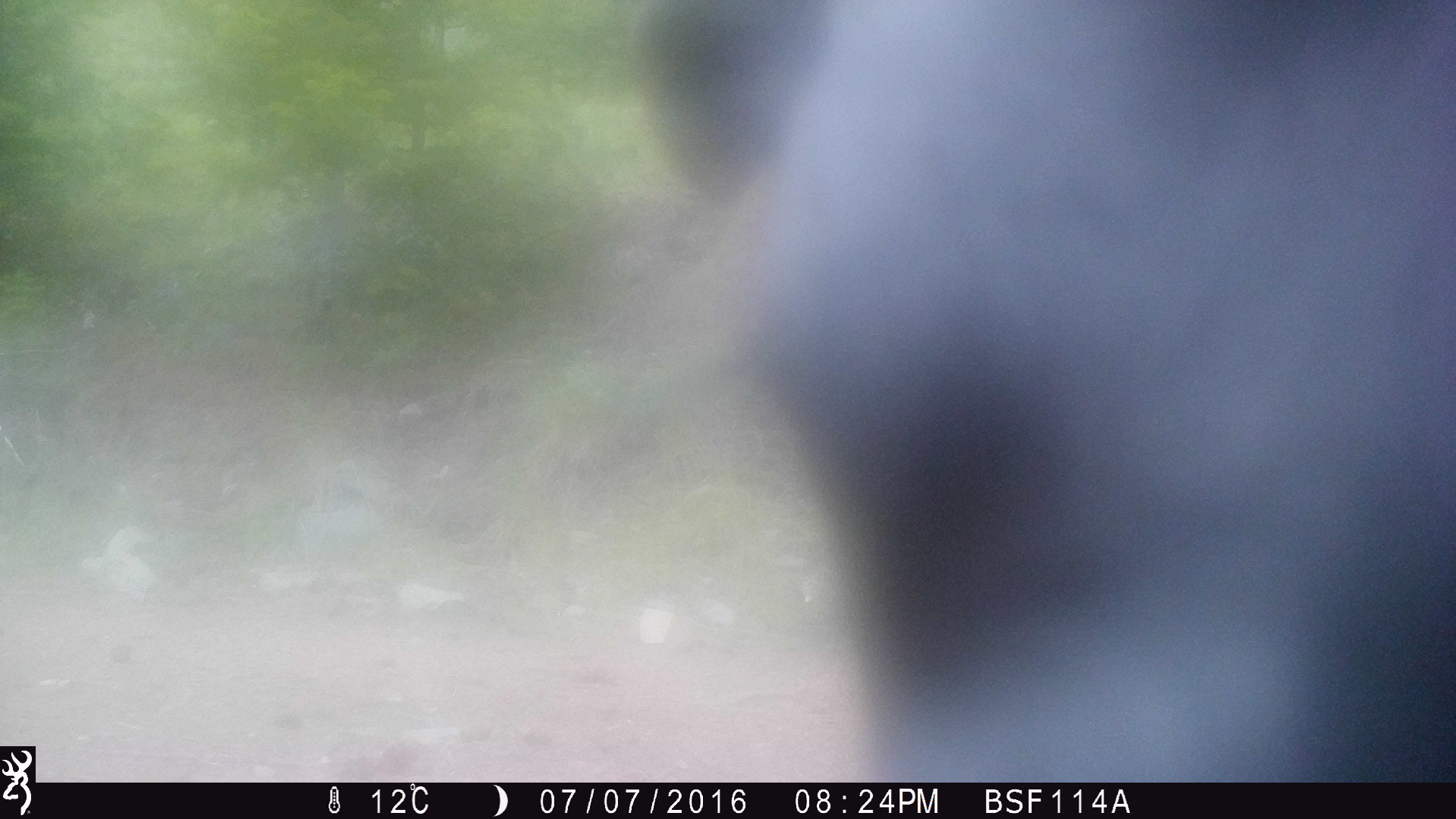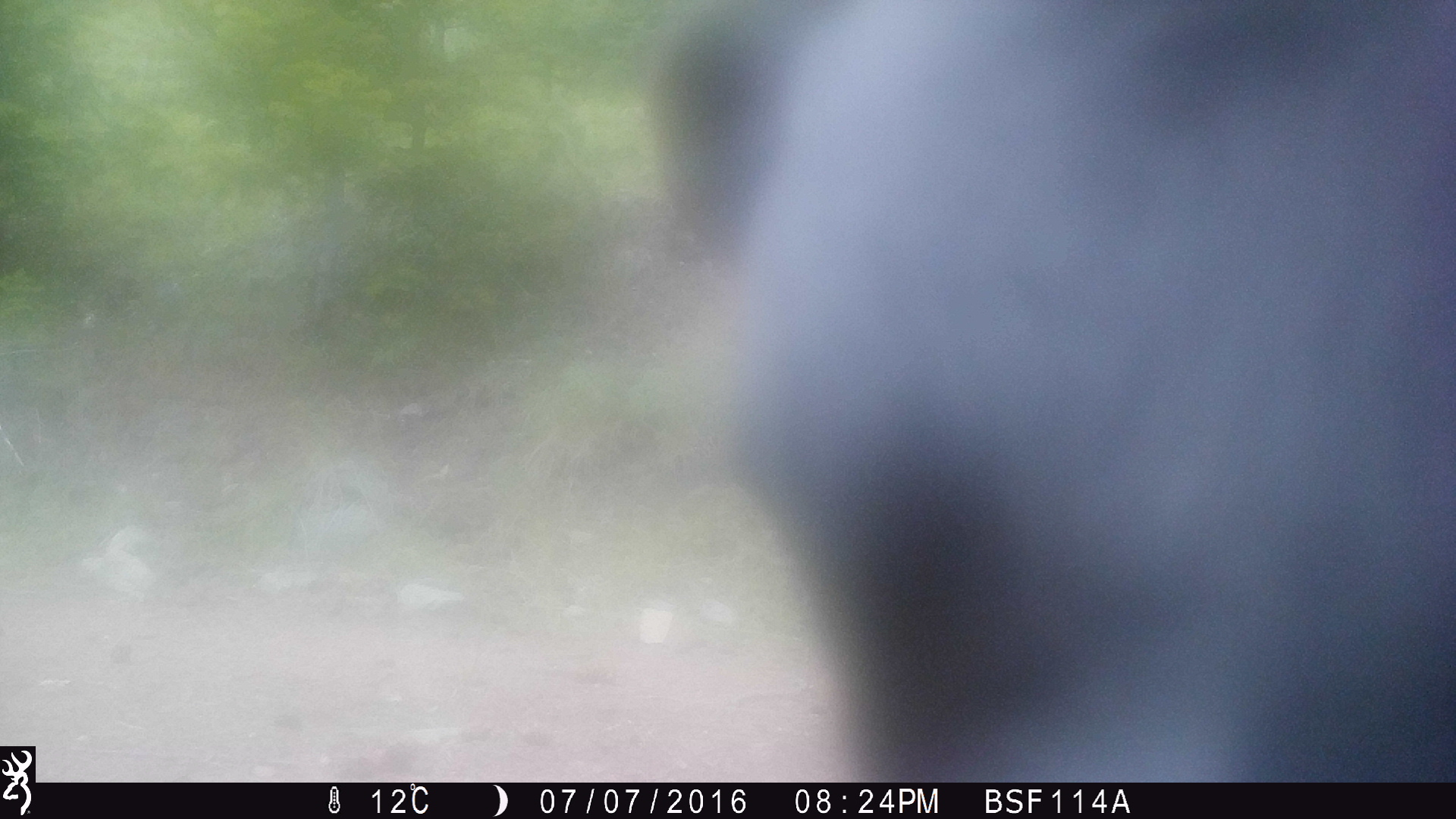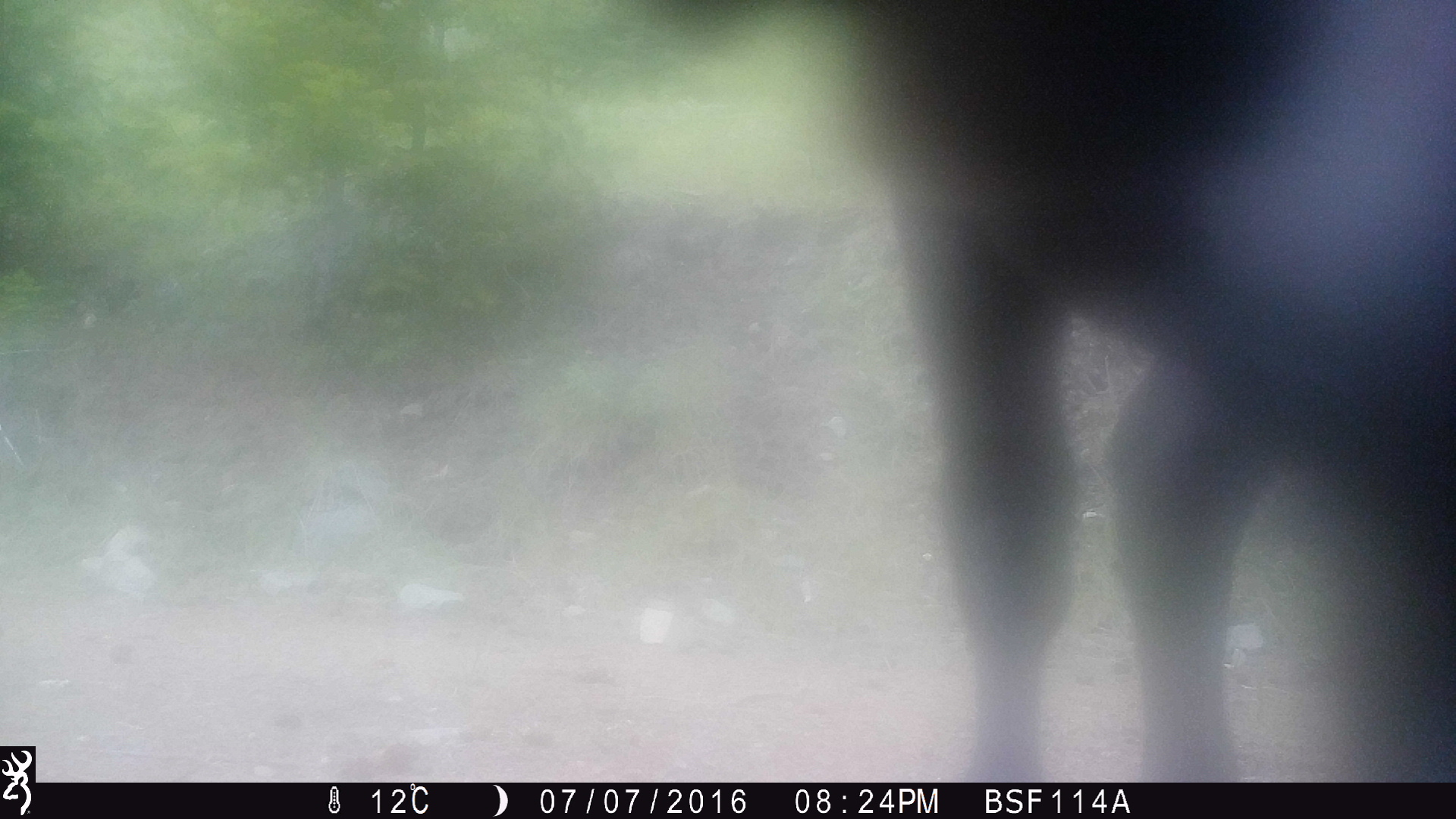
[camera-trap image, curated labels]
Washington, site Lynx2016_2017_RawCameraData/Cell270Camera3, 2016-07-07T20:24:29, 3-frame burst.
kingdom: Animalia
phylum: Chordata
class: Mammalia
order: Artiodactyla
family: Bovidae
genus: Bos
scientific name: Bos taurus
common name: domestic cattle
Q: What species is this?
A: Domestic cattle (Bos taurus).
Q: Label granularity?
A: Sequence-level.